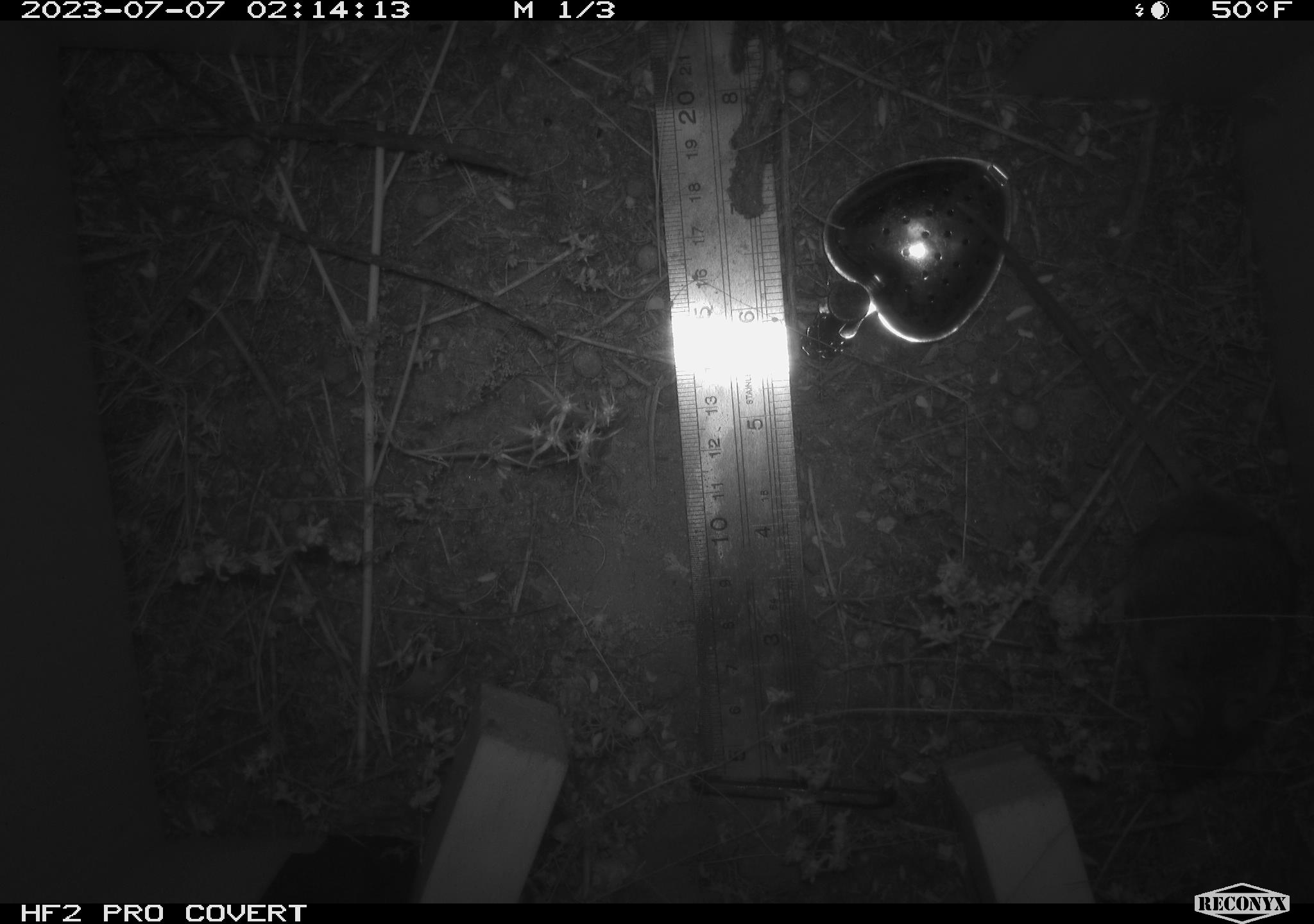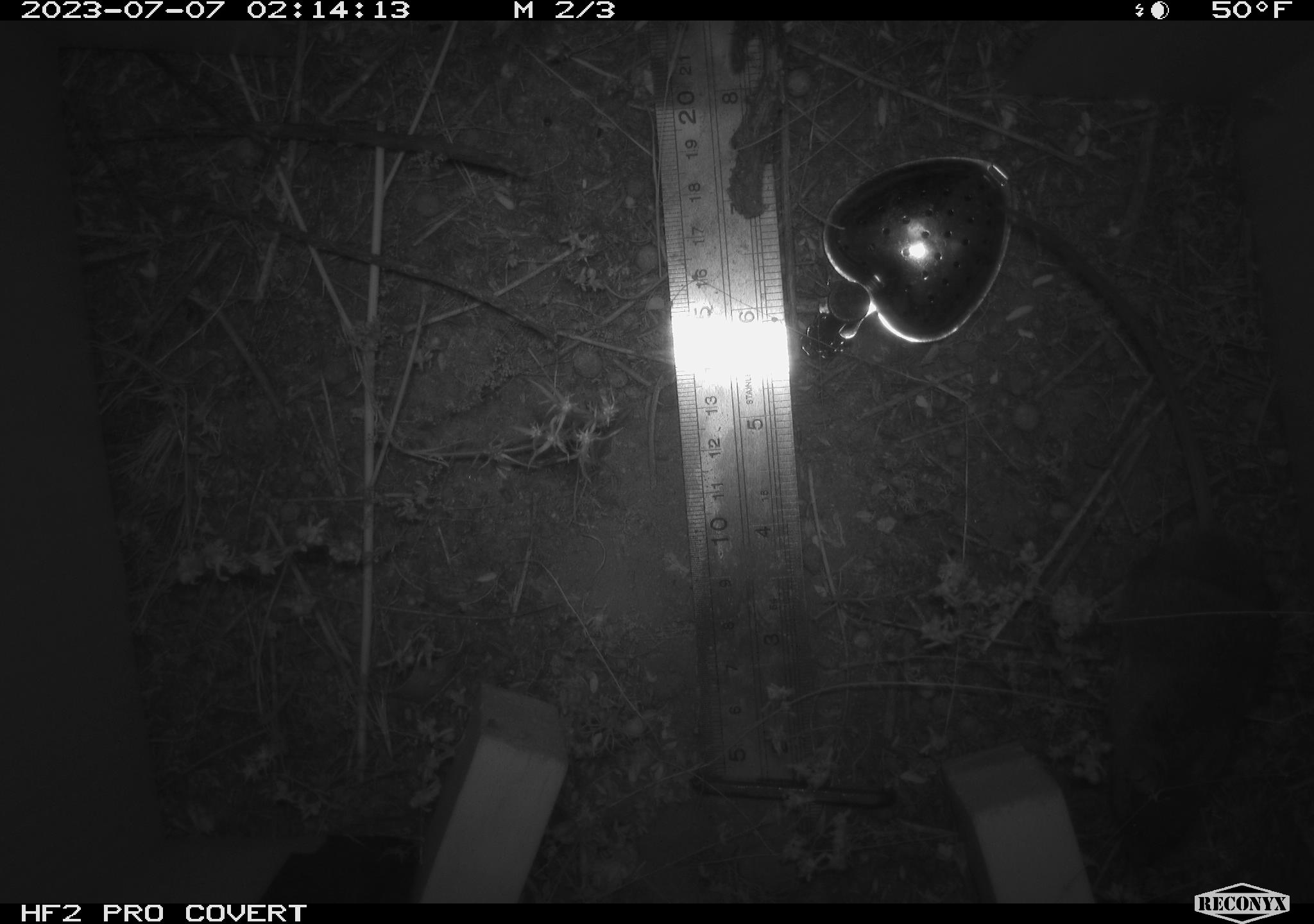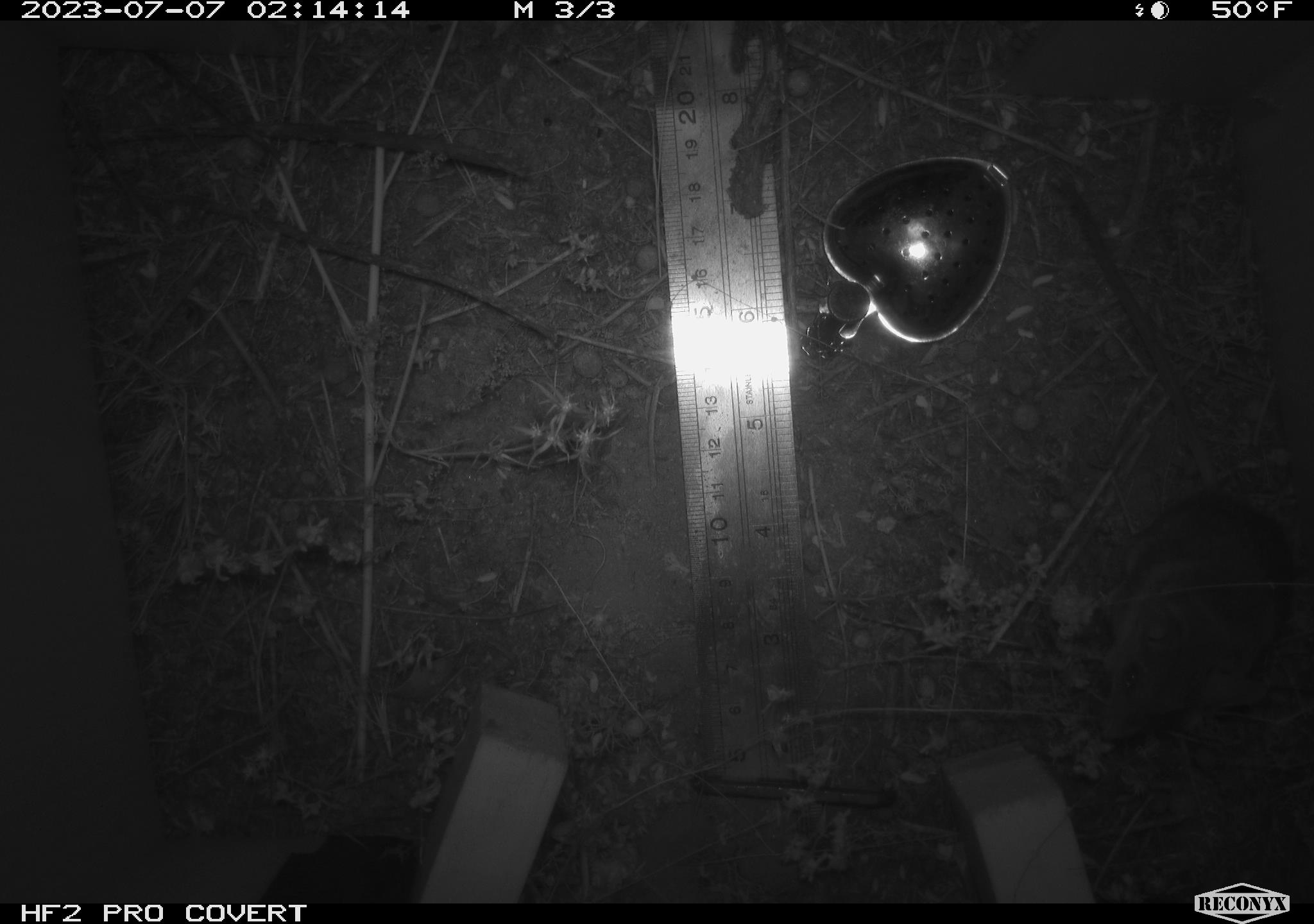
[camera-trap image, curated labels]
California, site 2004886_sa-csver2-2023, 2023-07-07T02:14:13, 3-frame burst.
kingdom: Animalia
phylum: Chordata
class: Mammalia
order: Rodentia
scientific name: Rodentia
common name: mouse species